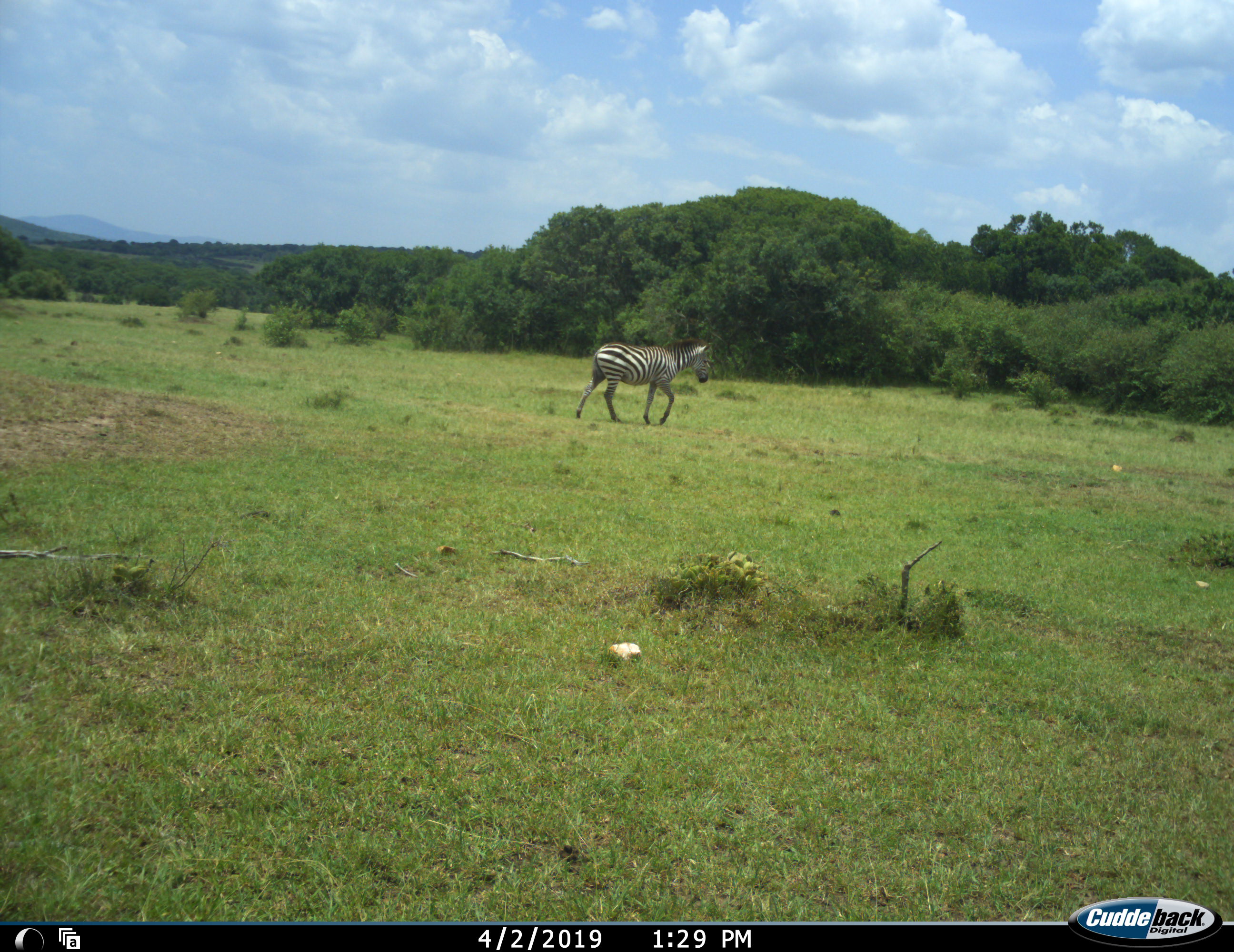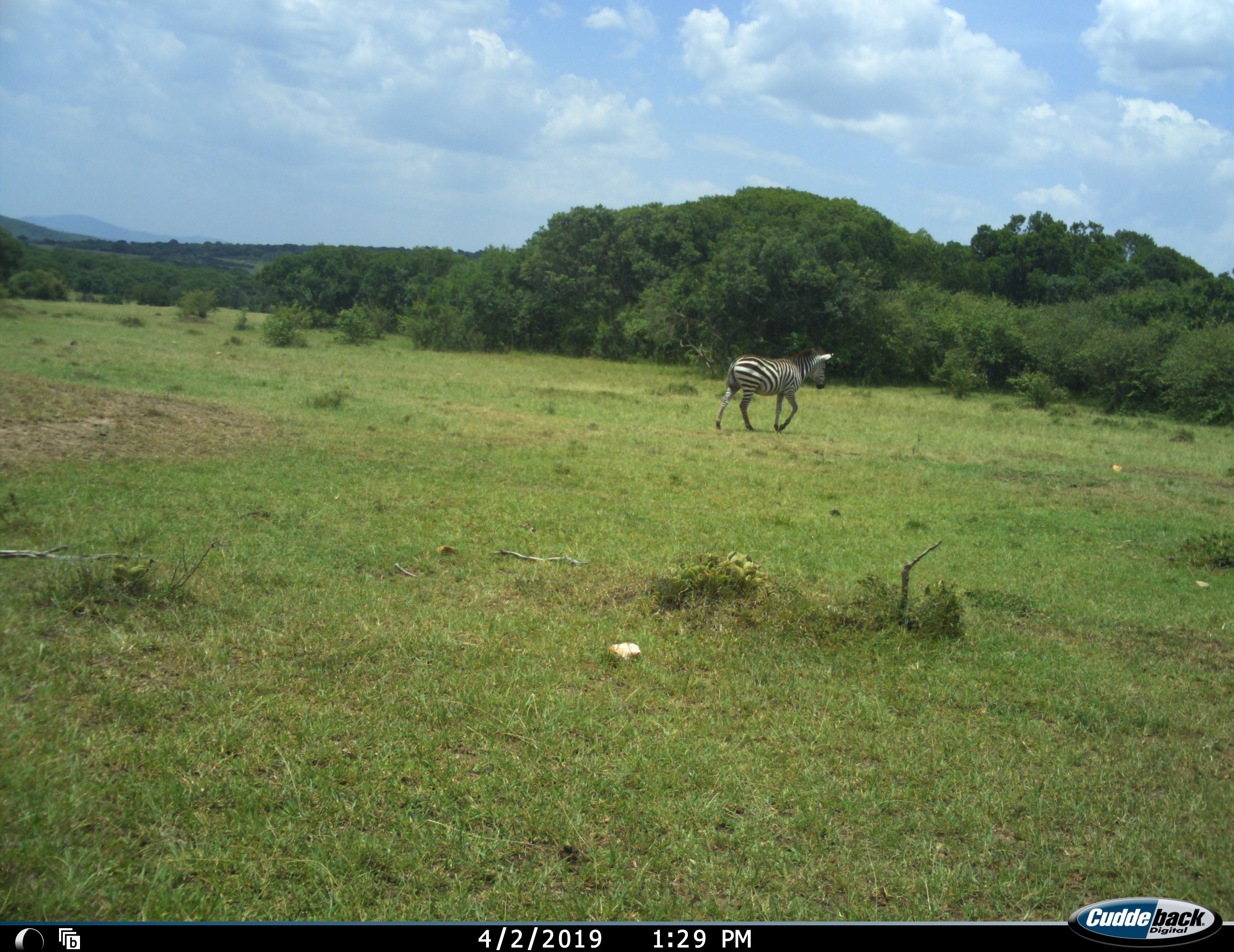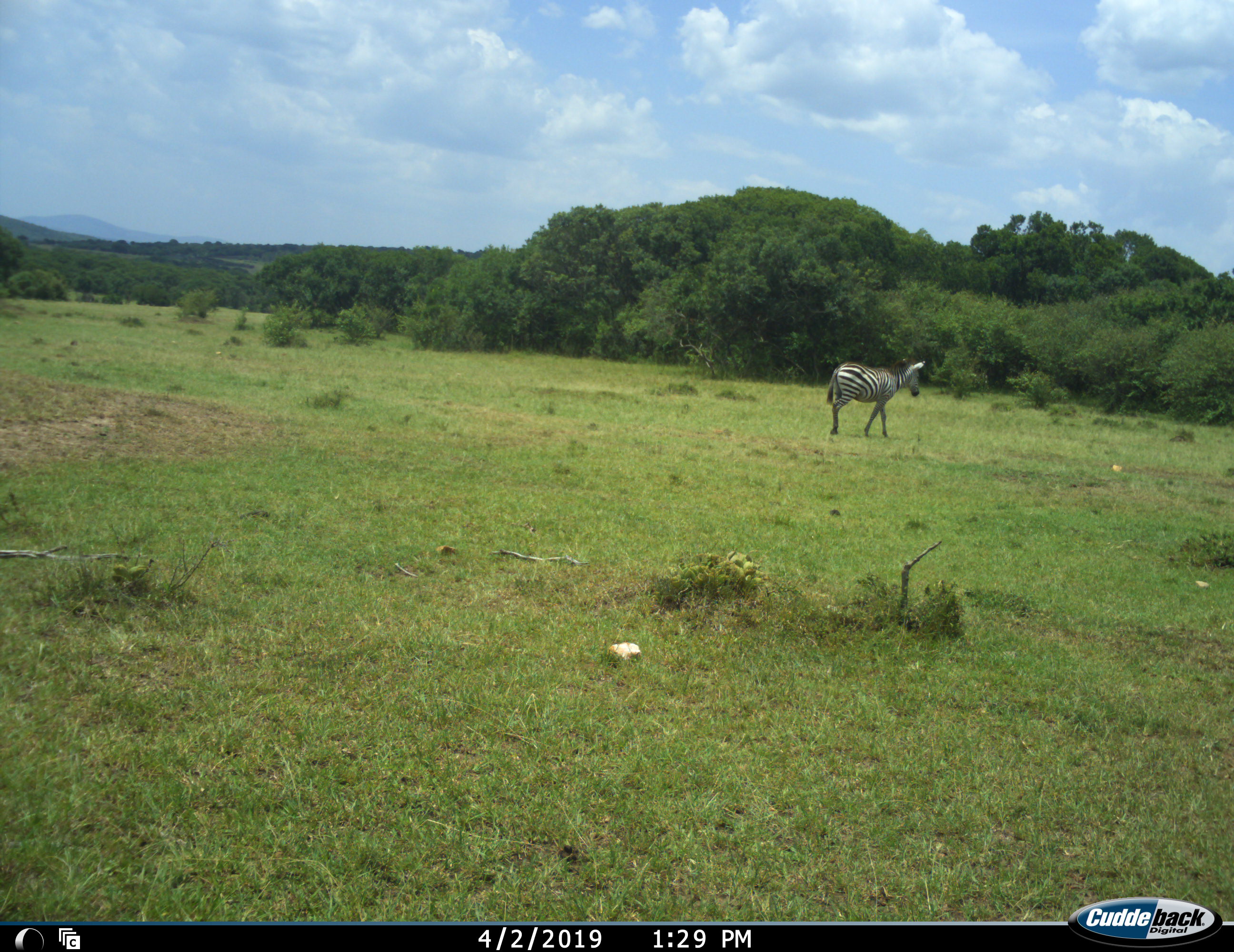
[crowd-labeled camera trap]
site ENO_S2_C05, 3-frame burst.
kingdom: Animalia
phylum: Chordata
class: Mammalia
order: Perissodactyla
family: Equidae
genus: Equus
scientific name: Equus quagga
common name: plains zebra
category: zebraplains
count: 1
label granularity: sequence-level